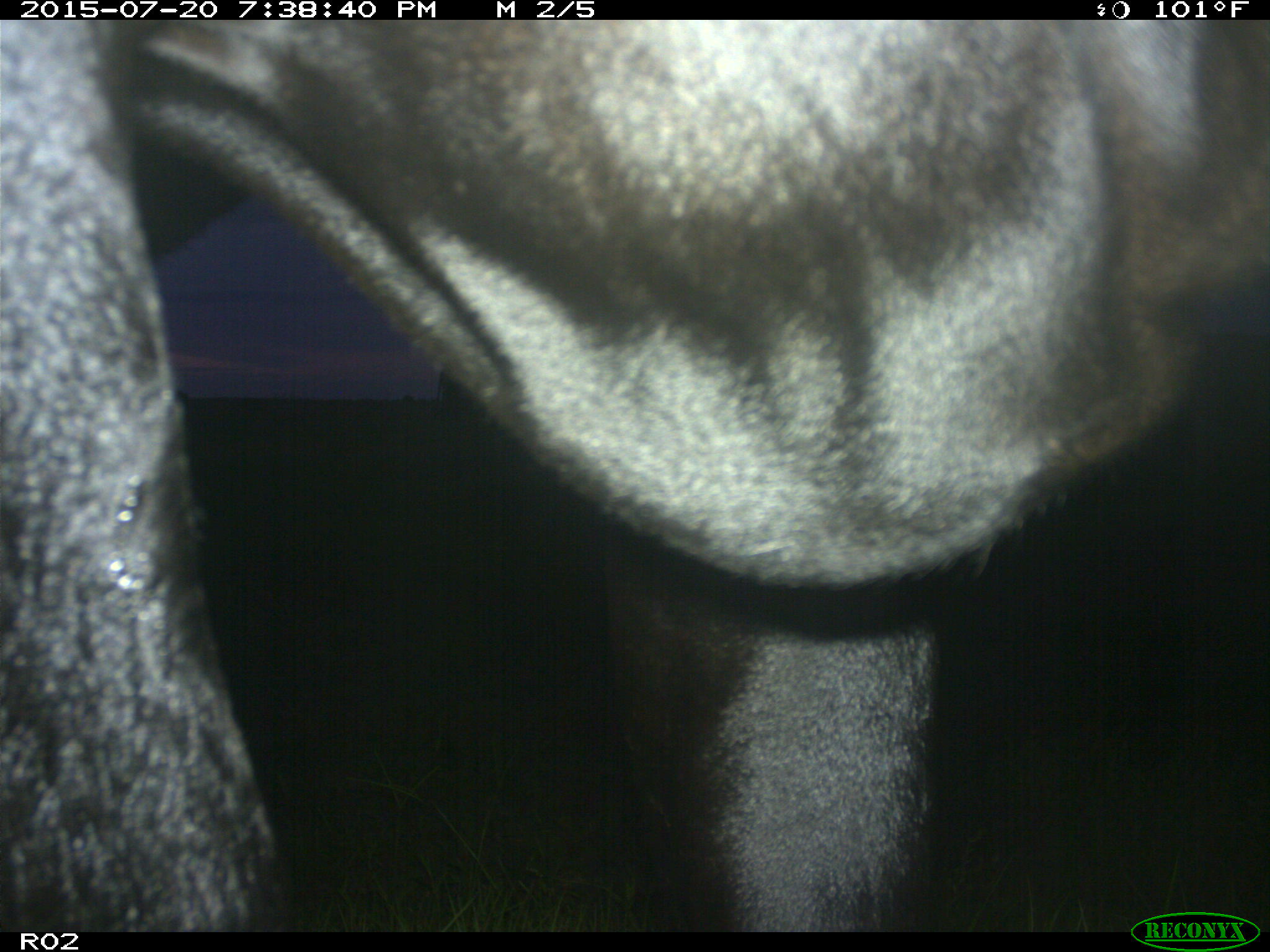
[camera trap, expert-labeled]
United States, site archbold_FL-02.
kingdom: Animalia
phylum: Chordata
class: Mammalia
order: Artiodactyla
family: Bovidae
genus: Bos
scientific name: Bos taurus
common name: domestic cow